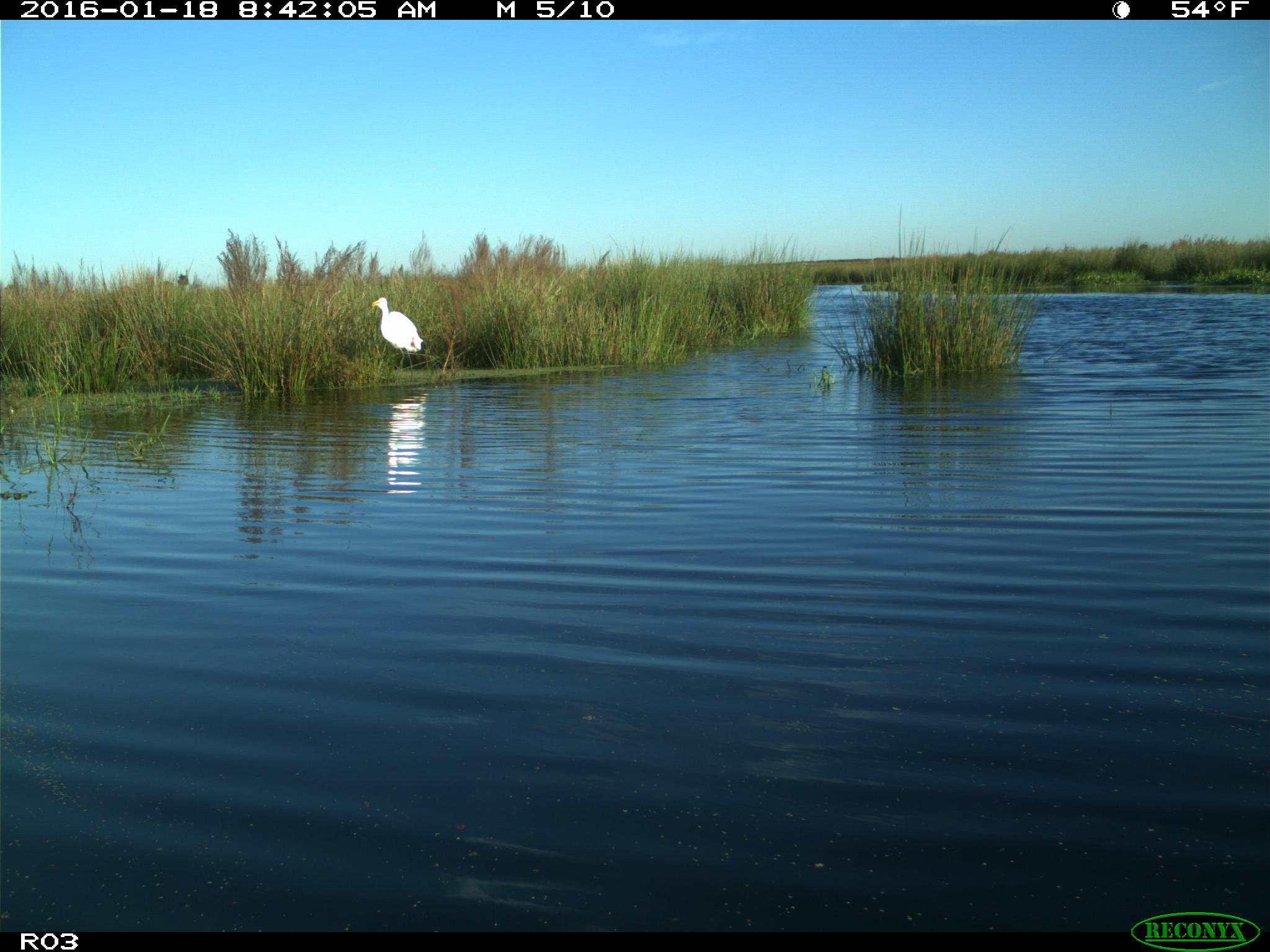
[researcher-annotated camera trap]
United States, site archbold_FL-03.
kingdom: Animalia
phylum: Chordata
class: Aves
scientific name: Aves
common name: birds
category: unidentified bird